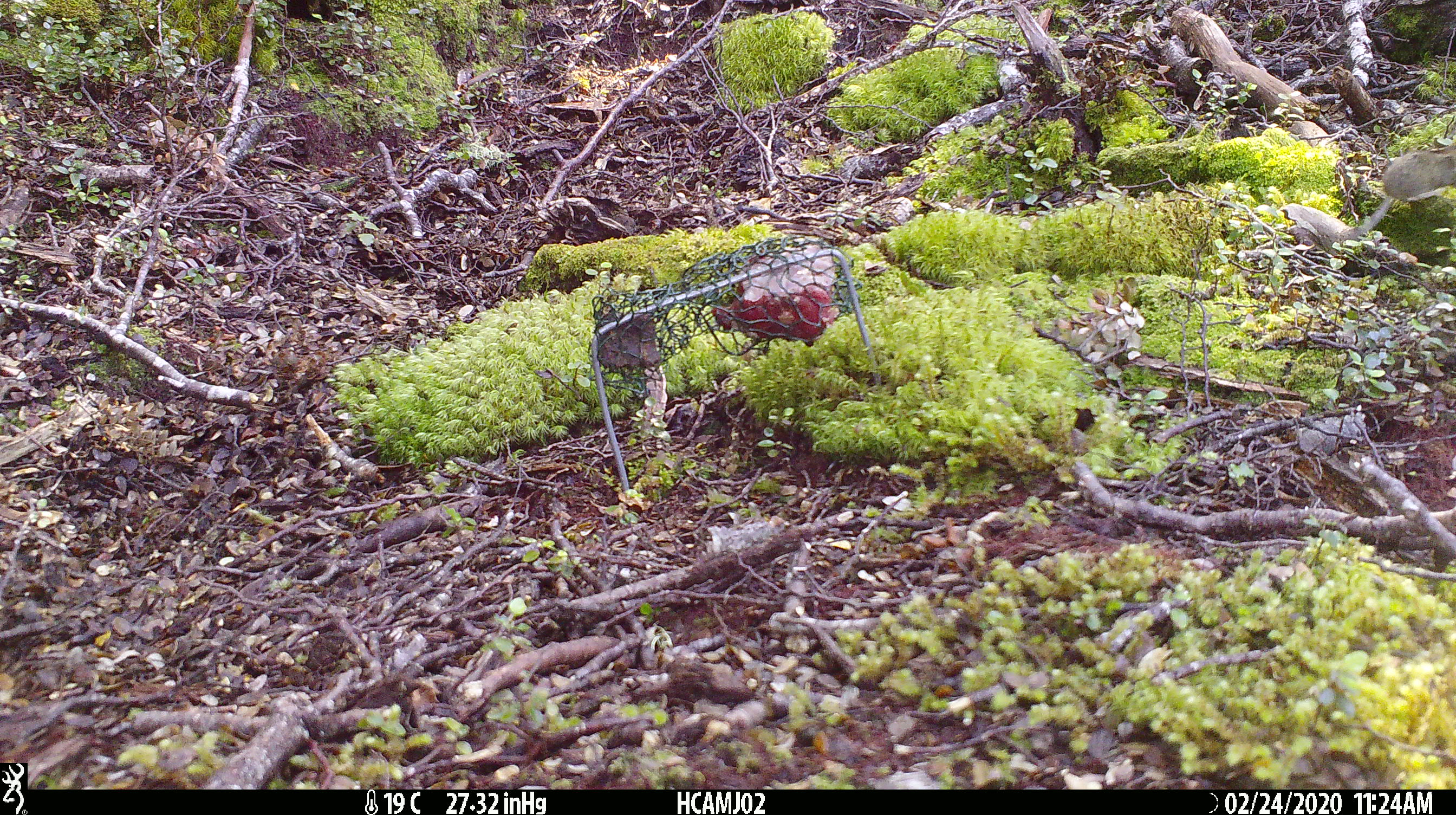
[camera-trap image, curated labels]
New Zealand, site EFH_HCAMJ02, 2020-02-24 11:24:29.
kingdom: Animalia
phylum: Chordata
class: Mammalia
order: Rodentia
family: Muridae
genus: Mus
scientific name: Mus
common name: mouse